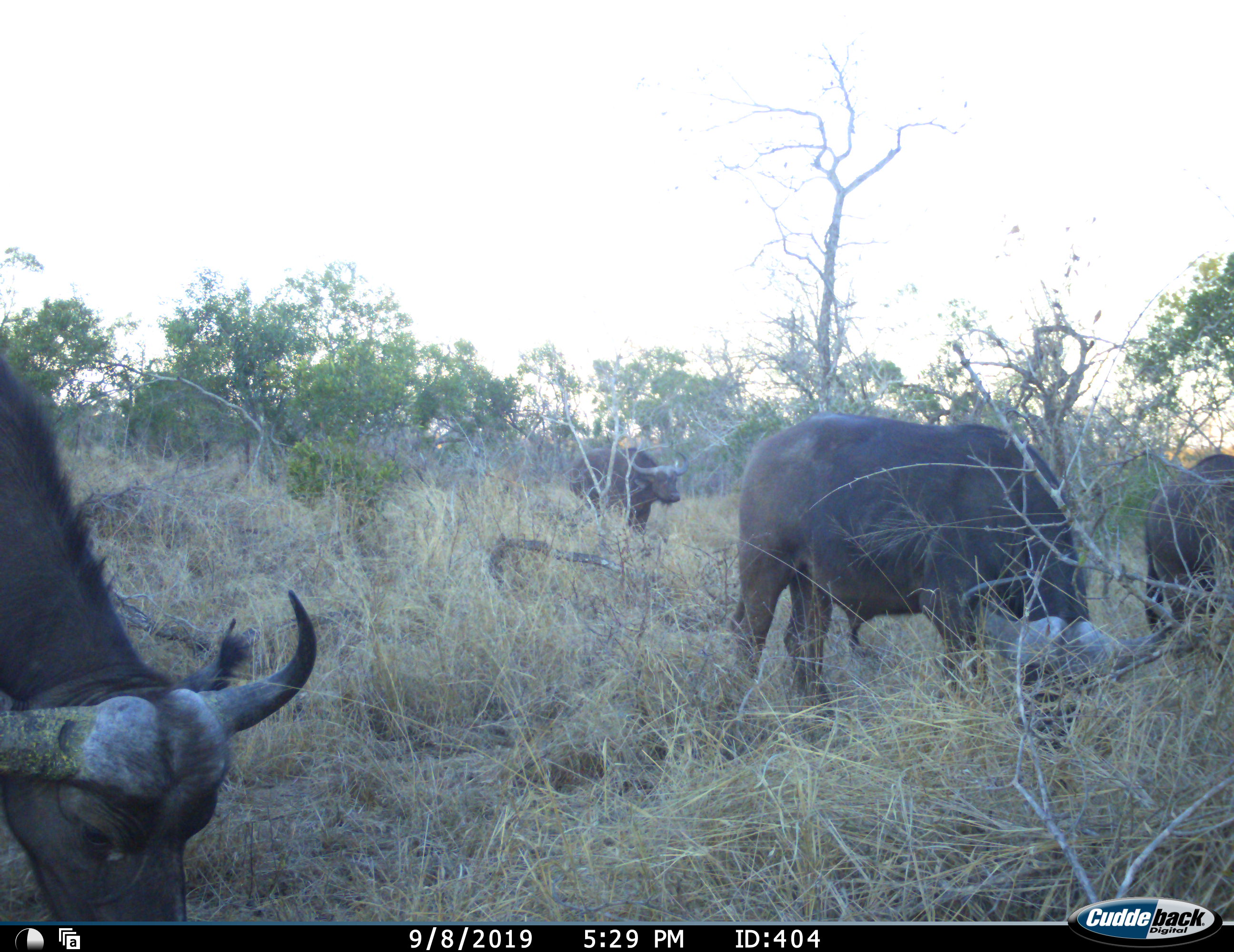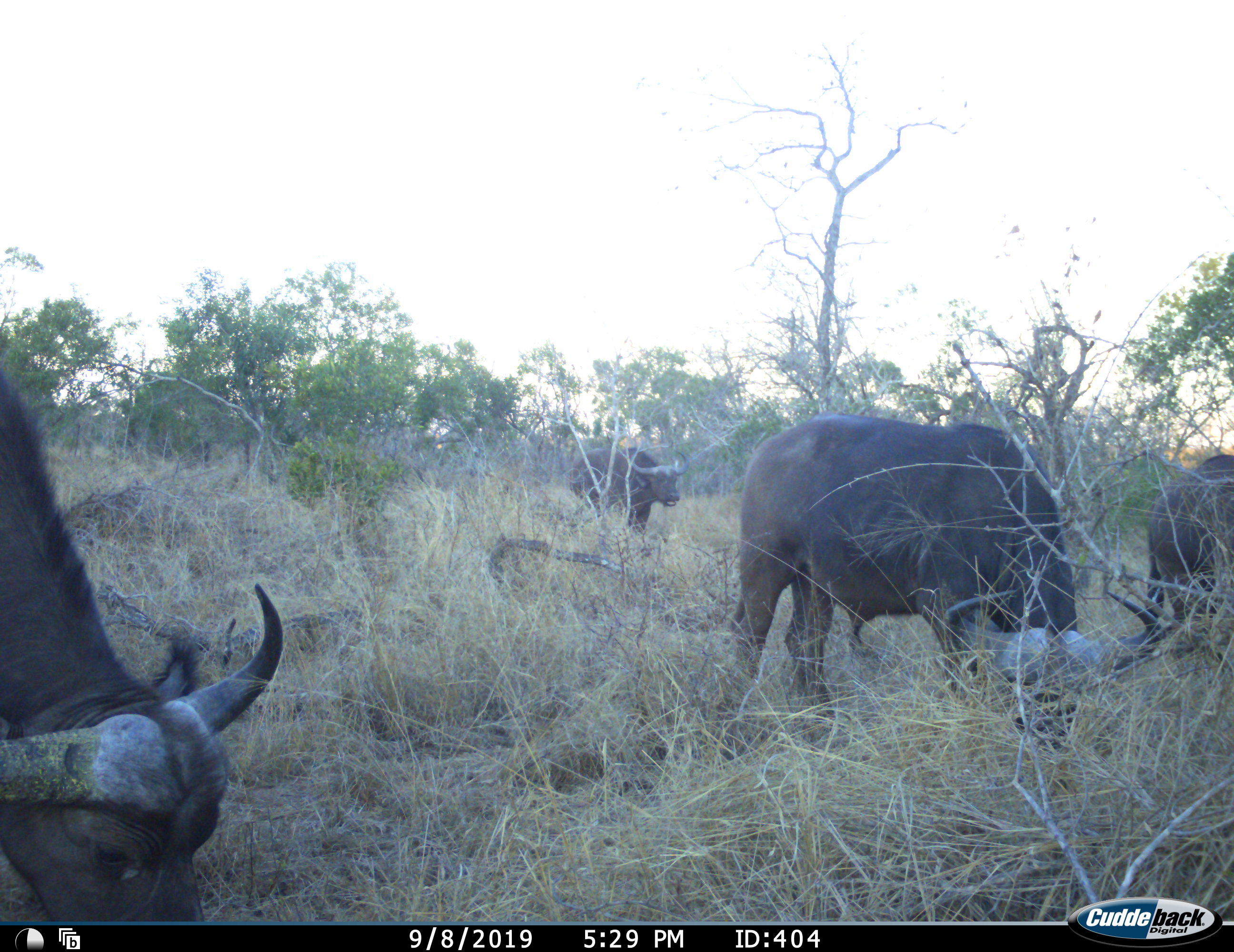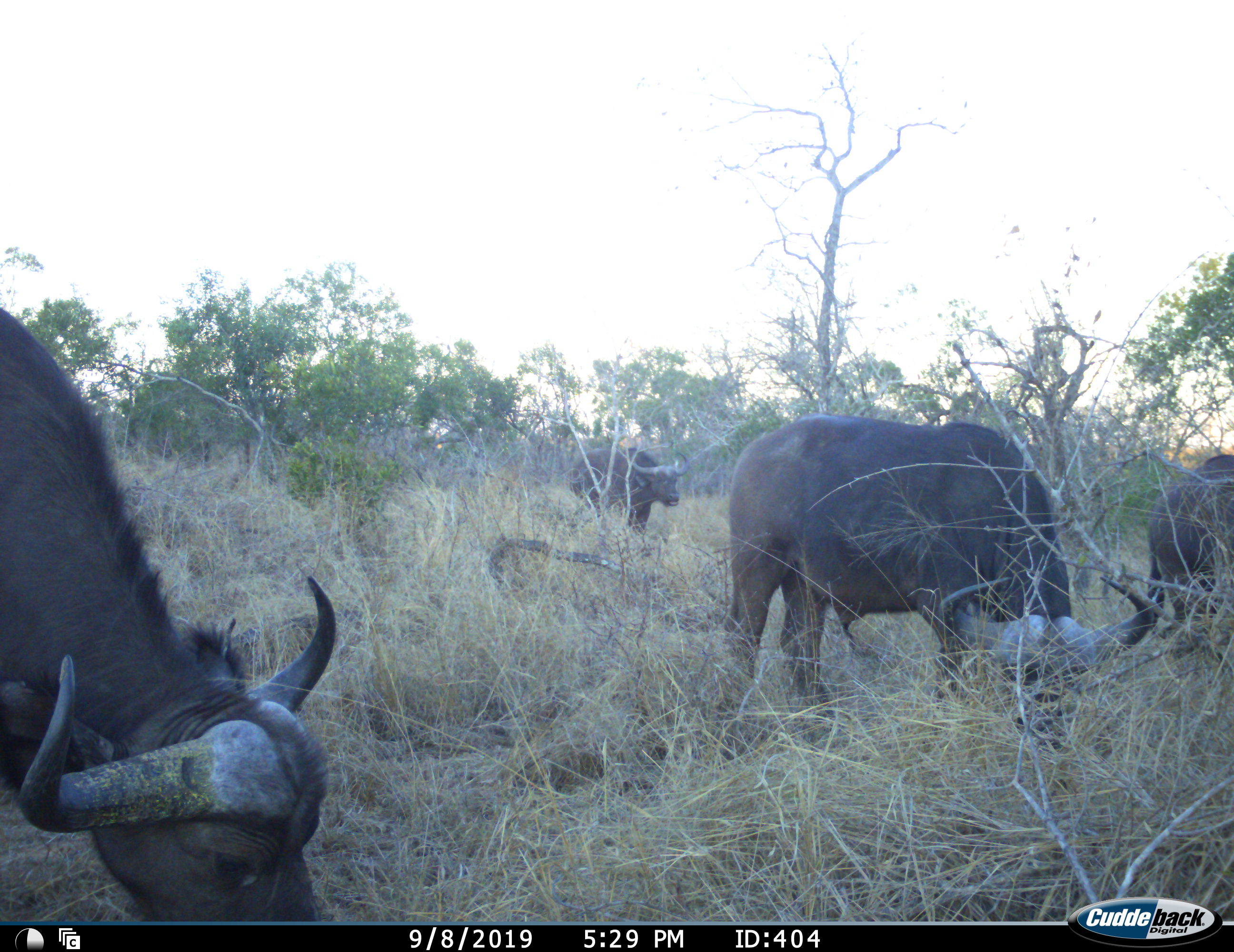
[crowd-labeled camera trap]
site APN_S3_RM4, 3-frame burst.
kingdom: Animalia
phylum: Chordata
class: Mammalia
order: Artiodactyla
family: Bovidae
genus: Syncerus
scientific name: Syncerus caffer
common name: african buffalo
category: buffalo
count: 4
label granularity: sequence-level